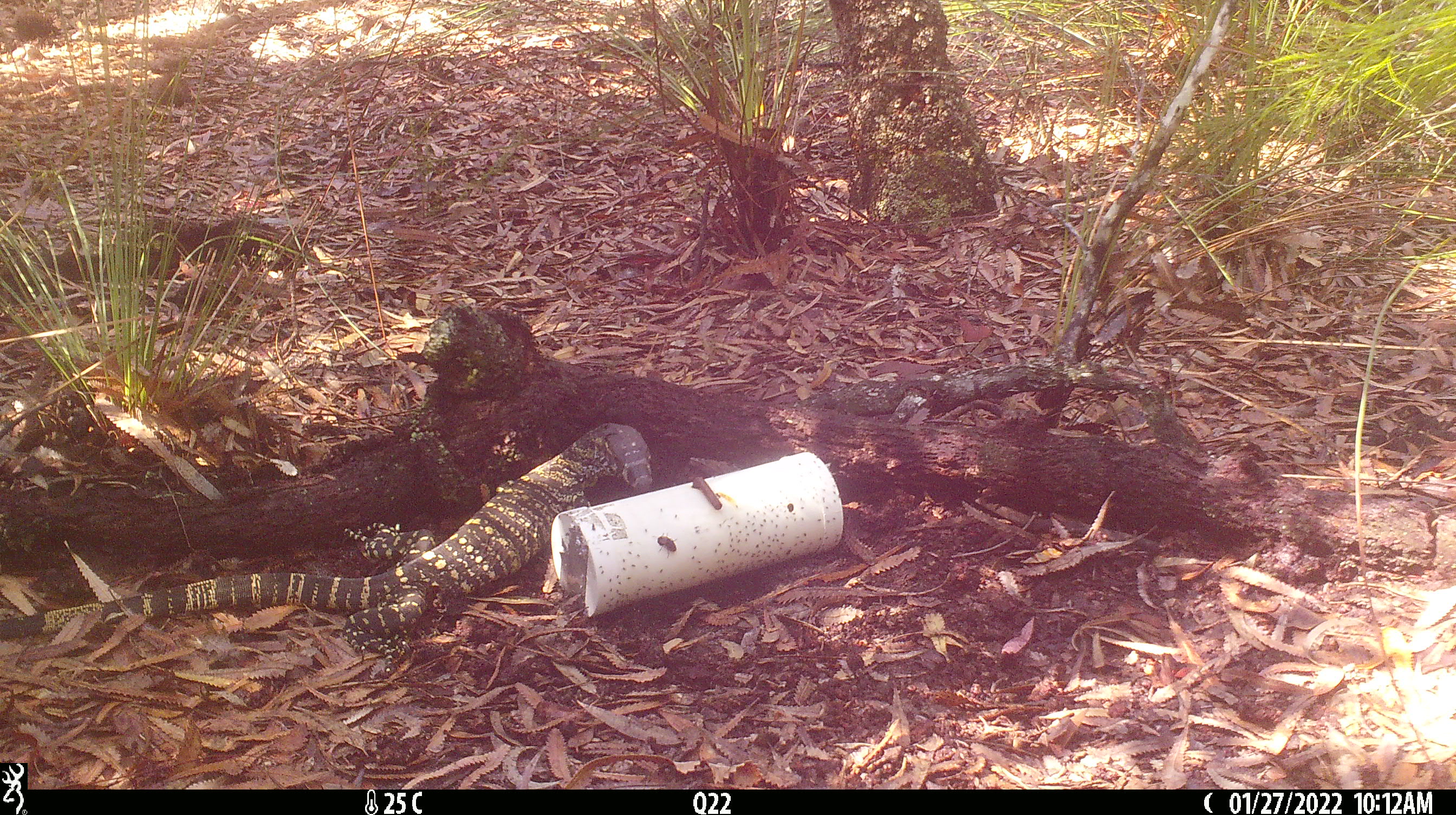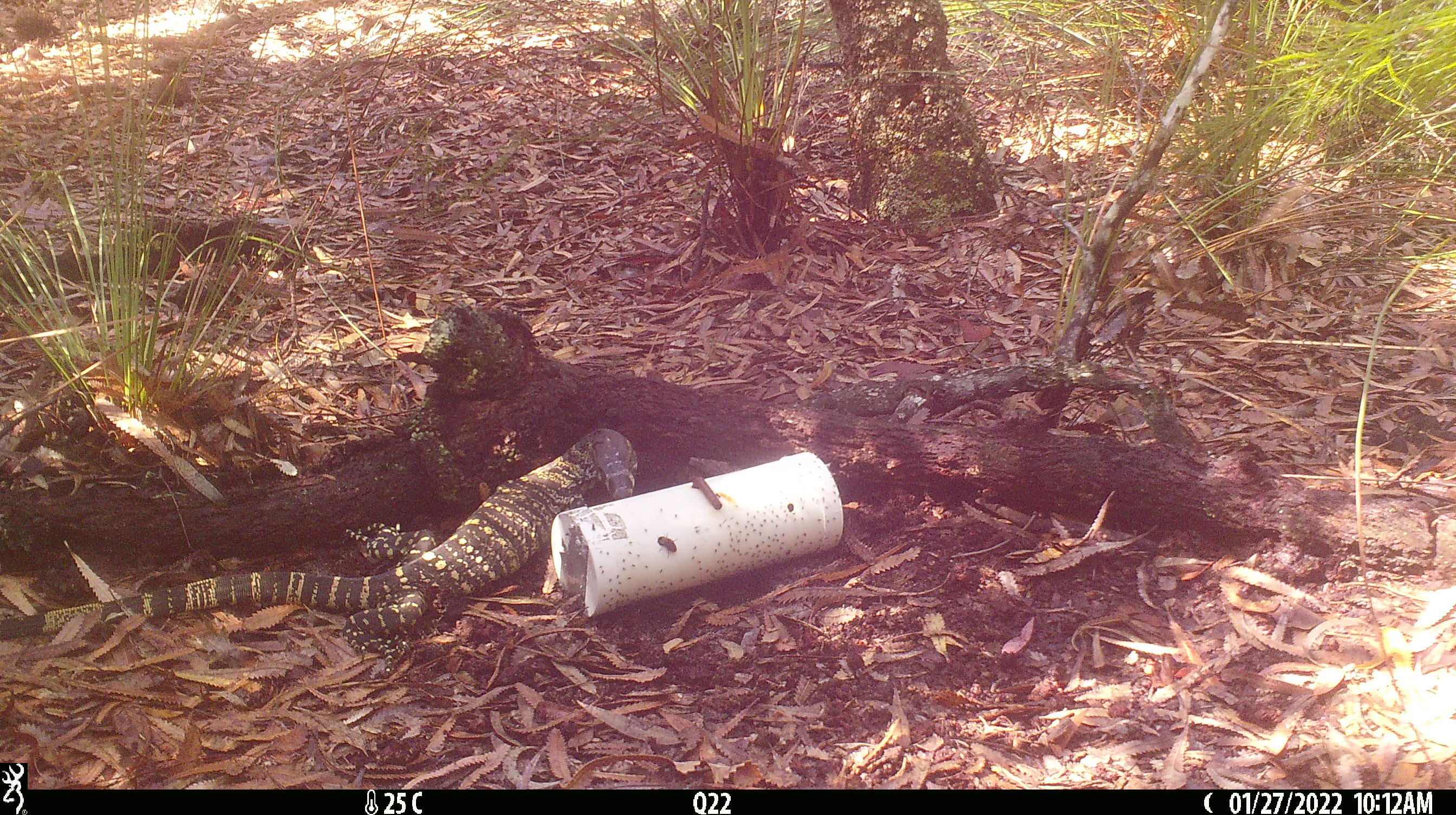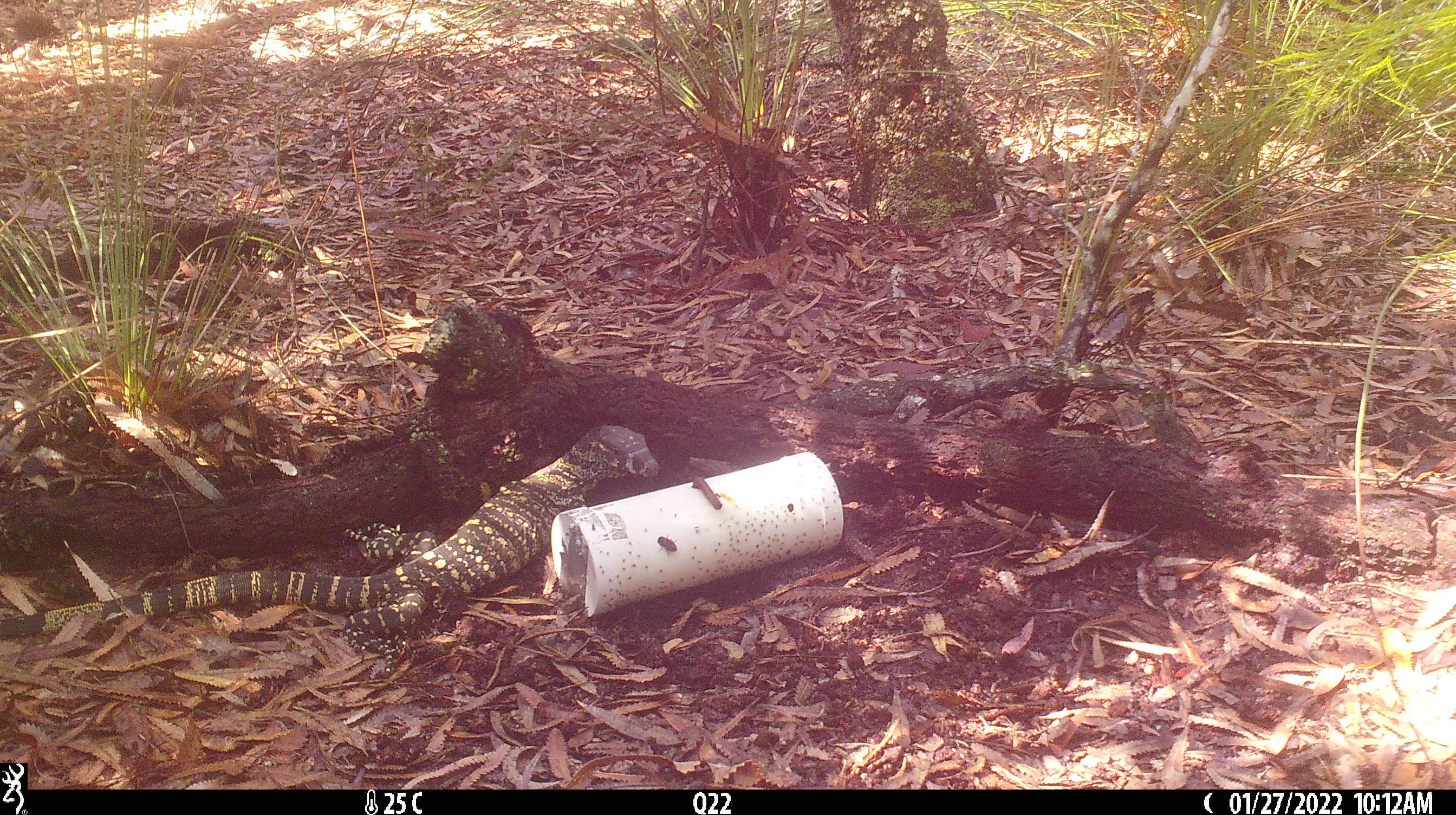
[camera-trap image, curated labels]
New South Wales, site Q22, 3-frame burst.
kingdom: Animalia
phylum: Chordata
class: Reptilia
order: Squamata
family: Varanidae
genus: Varanus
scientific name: Varanus varius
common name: lace monitor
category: goanna